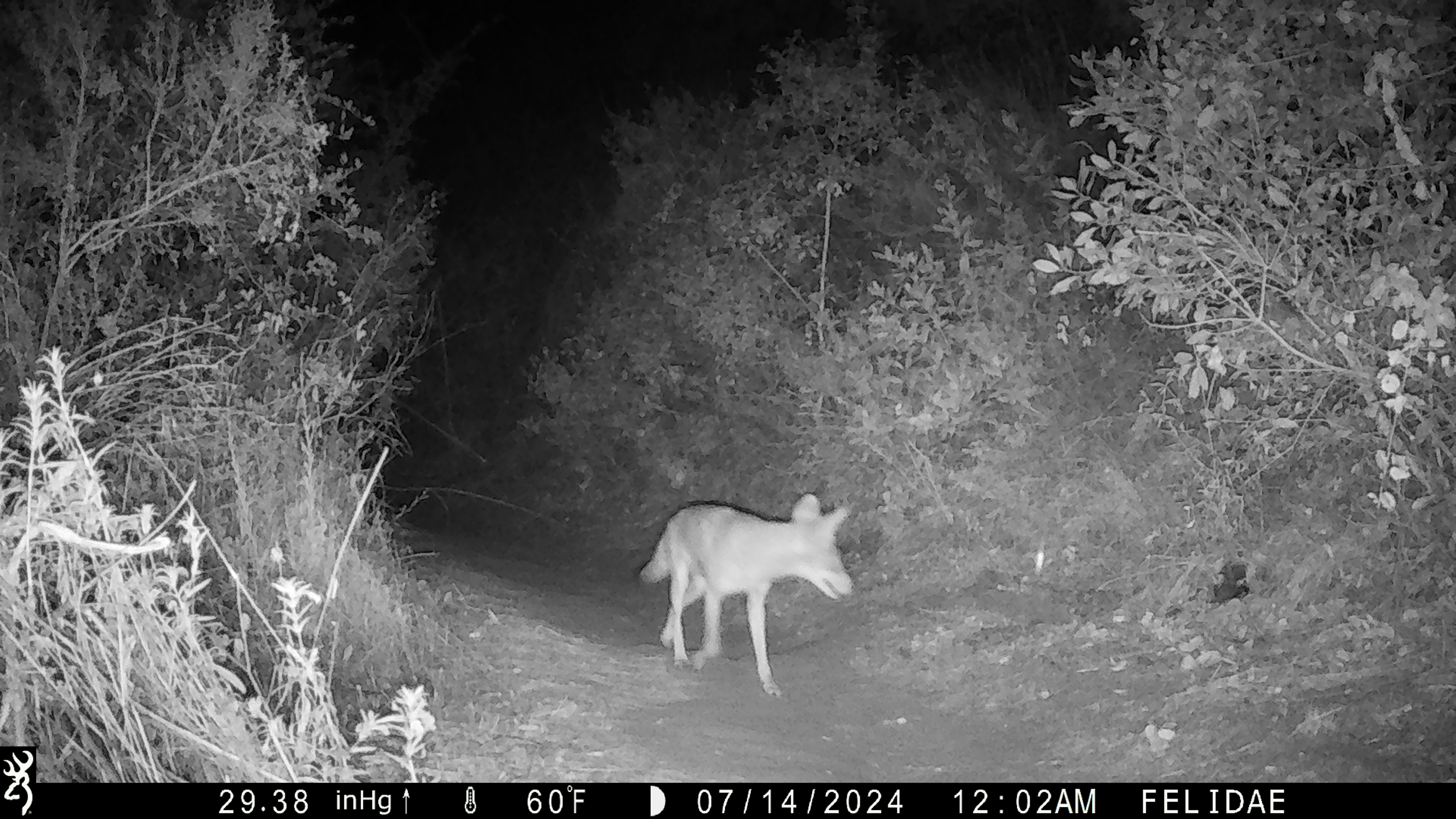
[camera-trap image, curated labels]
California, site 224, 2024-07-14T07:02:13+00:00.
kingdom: Animalia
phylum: Chordata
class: Mammalia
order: Carnivora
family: Canidae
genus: Canis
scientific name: Canis latrans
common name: coyote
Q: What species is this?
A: Coyote (Canis latrans).